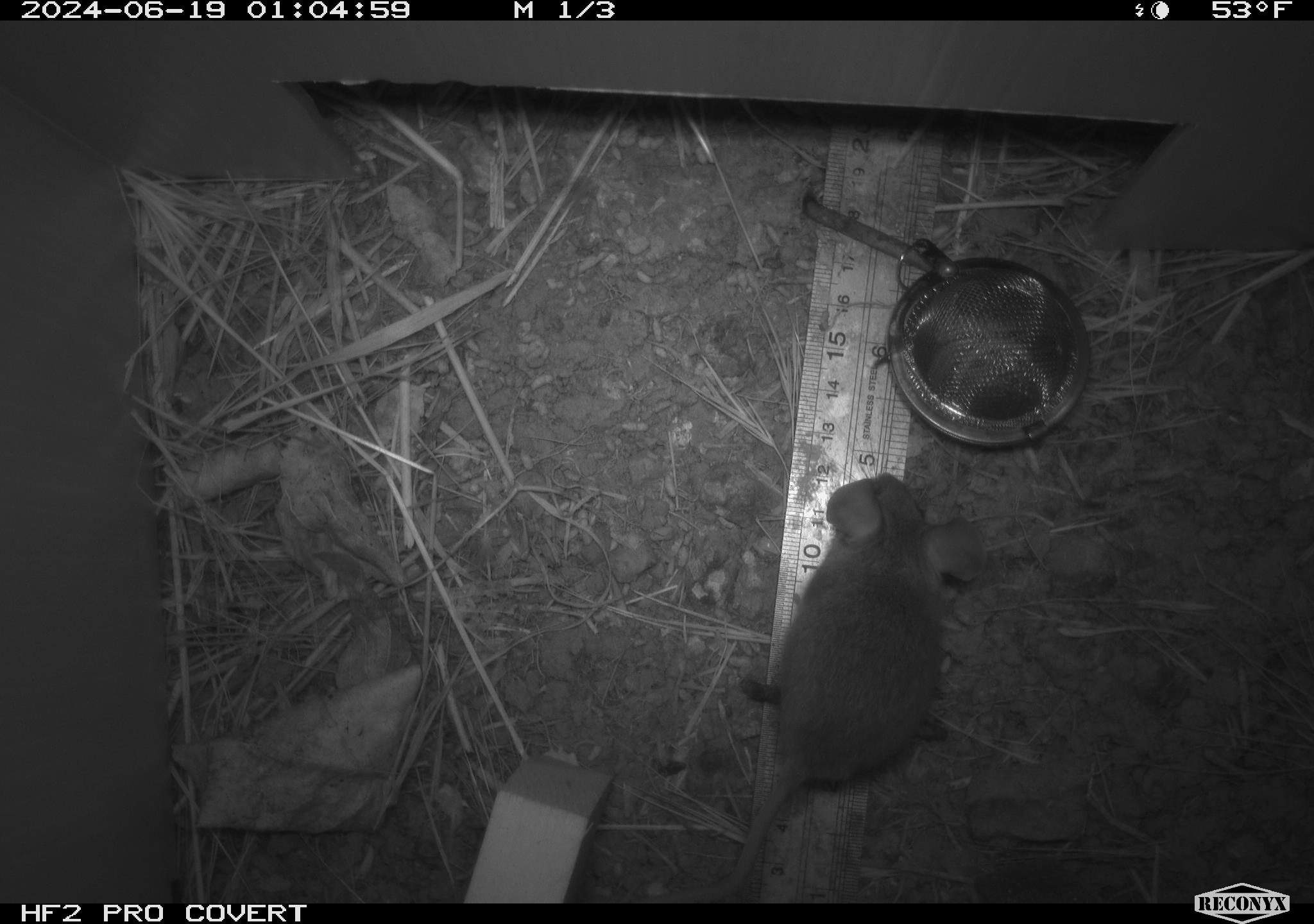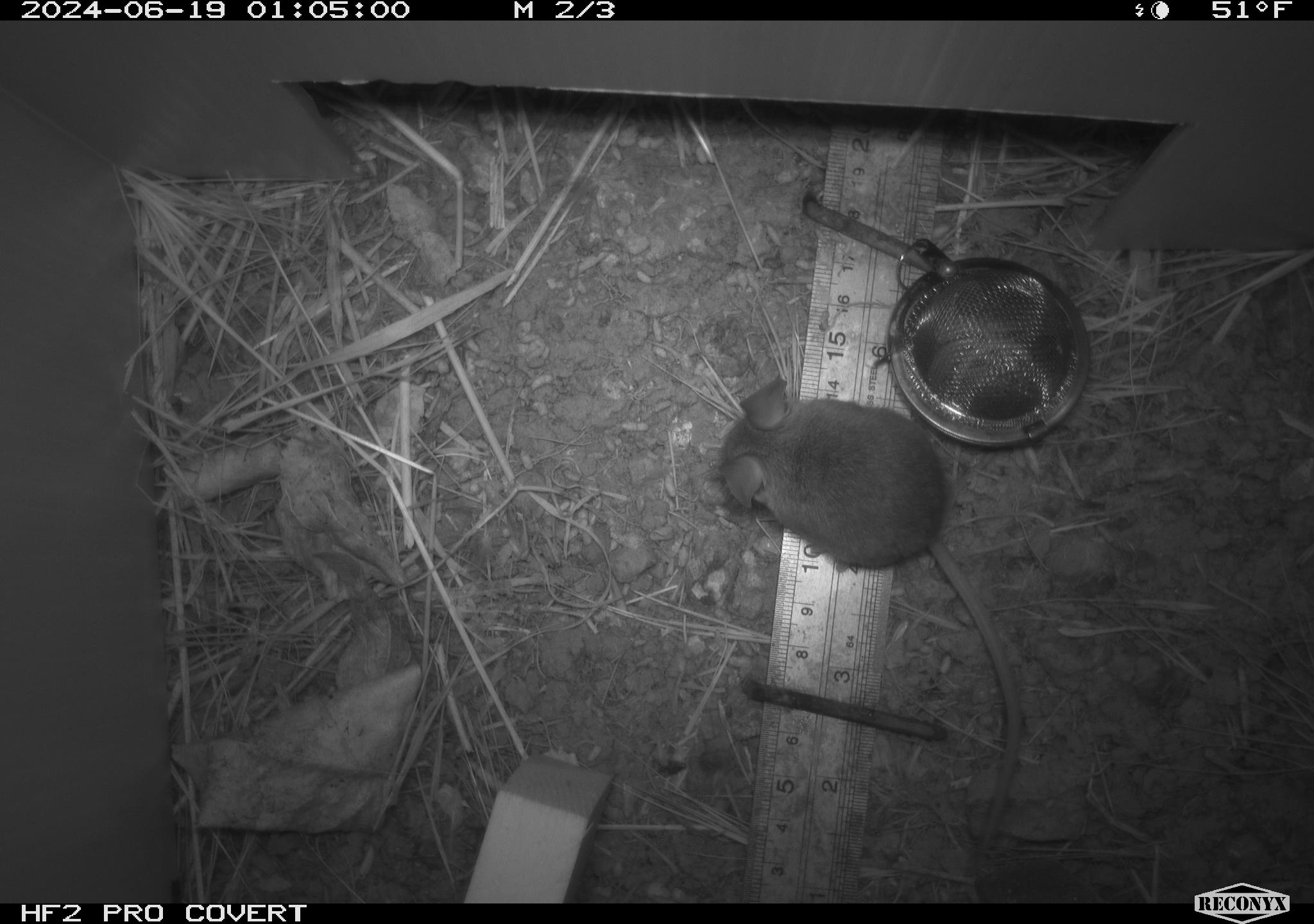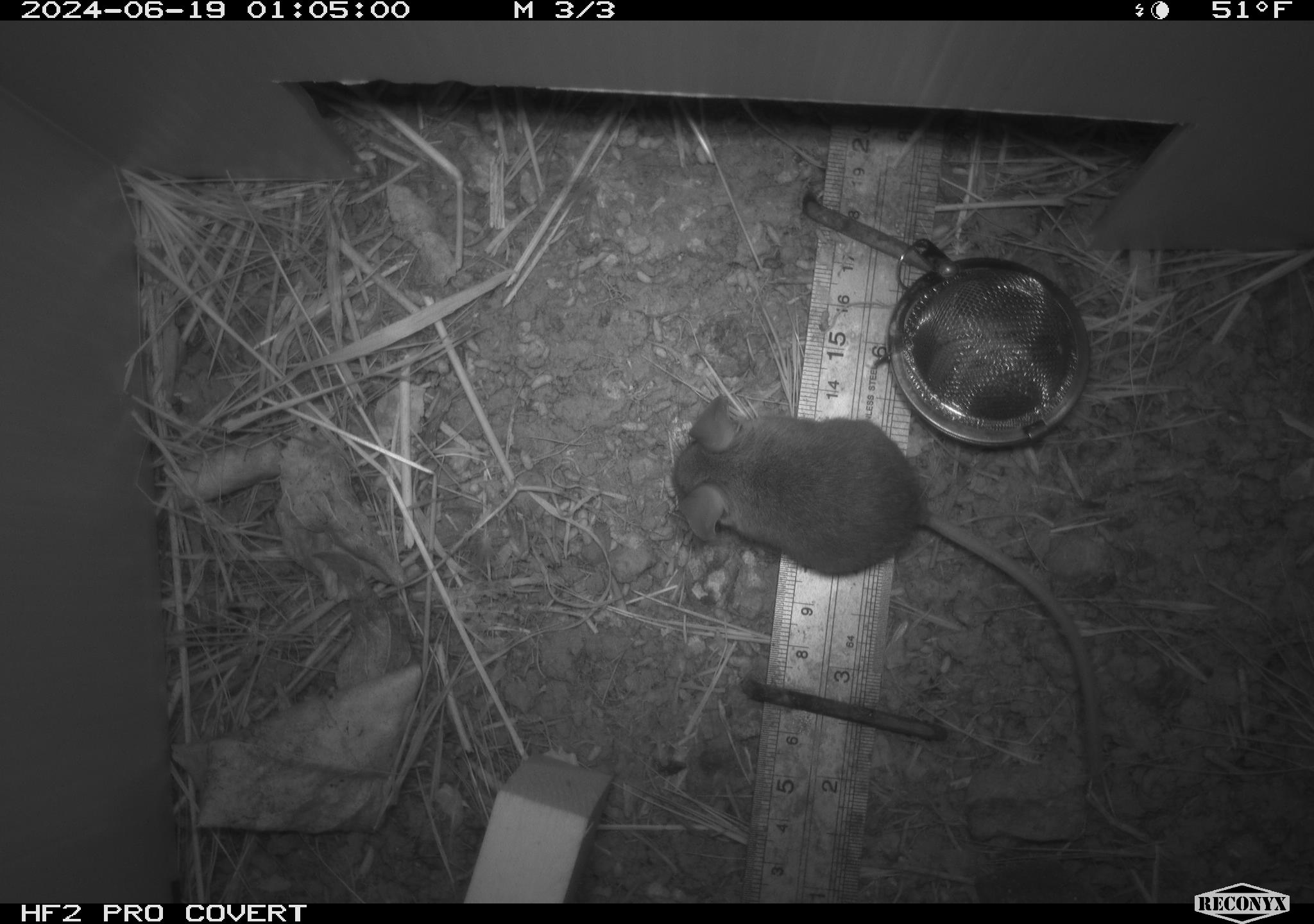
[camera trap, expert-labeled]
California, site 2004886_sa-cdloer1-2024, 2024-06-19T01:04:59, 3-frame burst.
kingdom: Animalia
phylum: Chordata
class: Mammalia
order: Rodentia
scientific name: Rodentia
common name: mouse species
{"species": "mouse species (Rodentia)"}